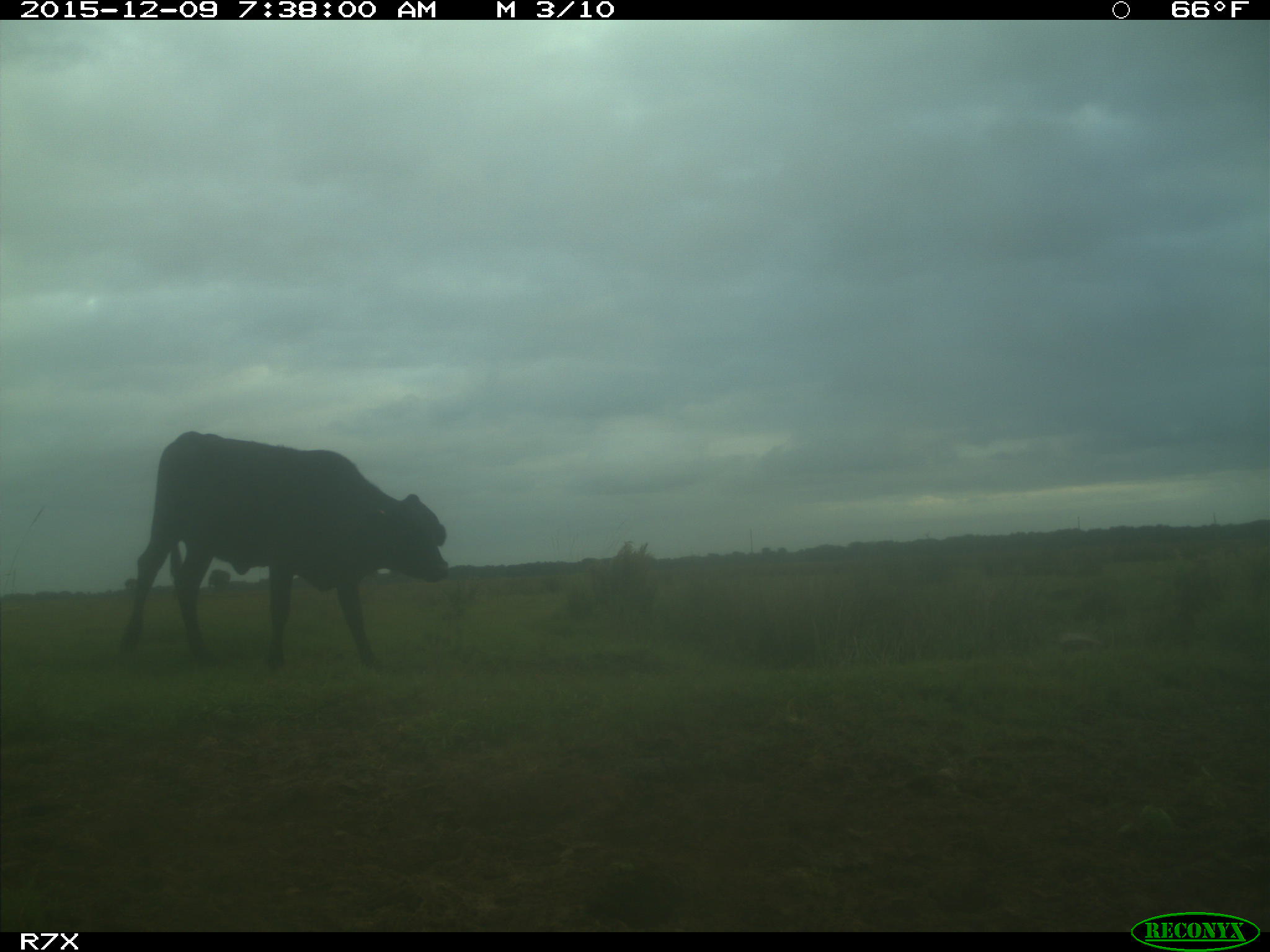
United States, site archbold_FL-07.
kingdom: Animalia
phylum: Chordata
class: Mammalia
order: Artiodactyla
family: Bovidae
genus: Bos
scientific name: Bos taurus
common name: domestic cow